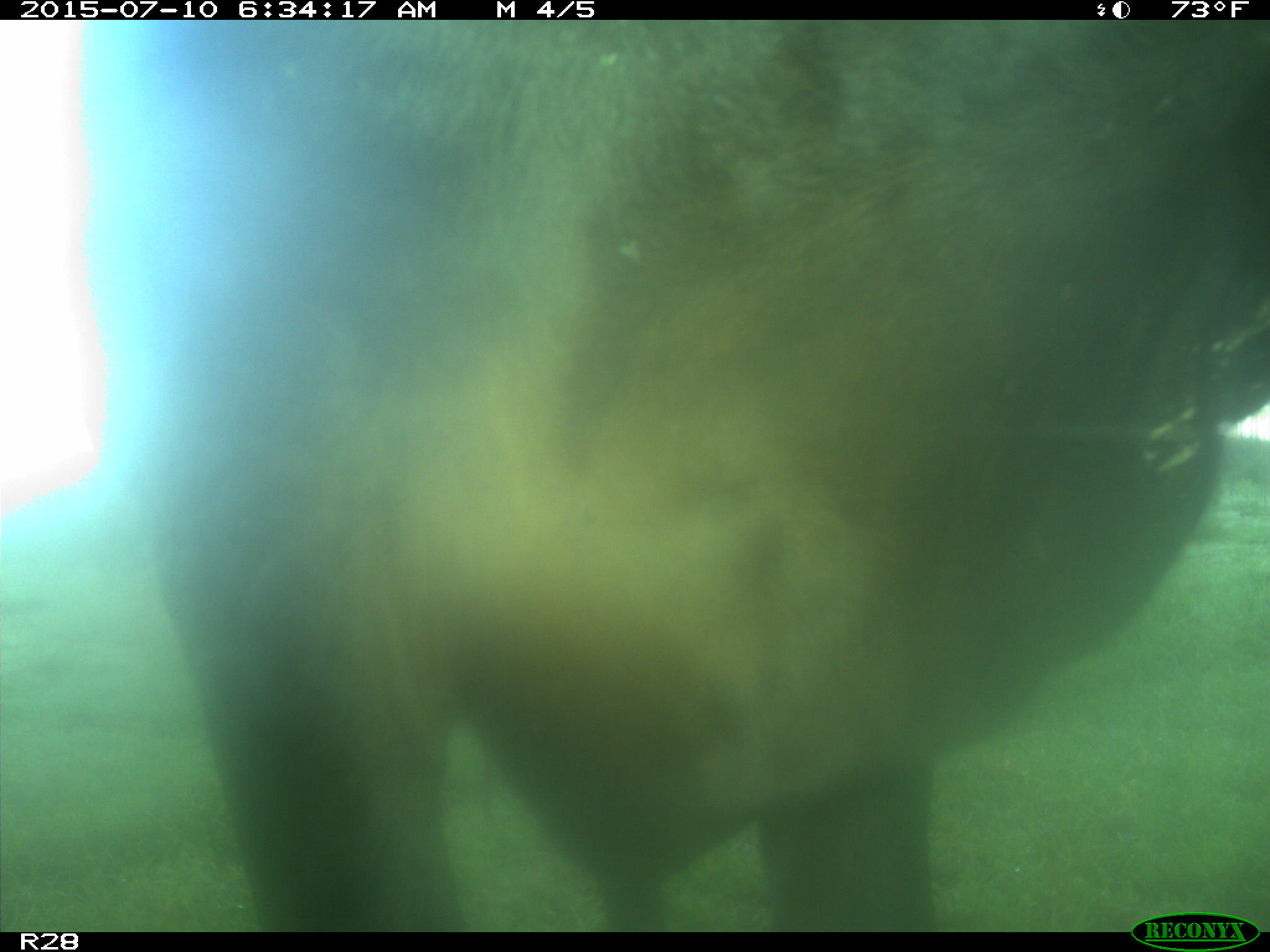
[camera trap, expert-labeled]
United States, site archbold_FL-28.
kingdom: Animalia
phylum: Chordata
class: Mammalia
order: Artiodactyla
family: Bovidae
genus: Bos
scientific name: Bos taurus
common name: domestic cow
Bos taurus (domestic cow).